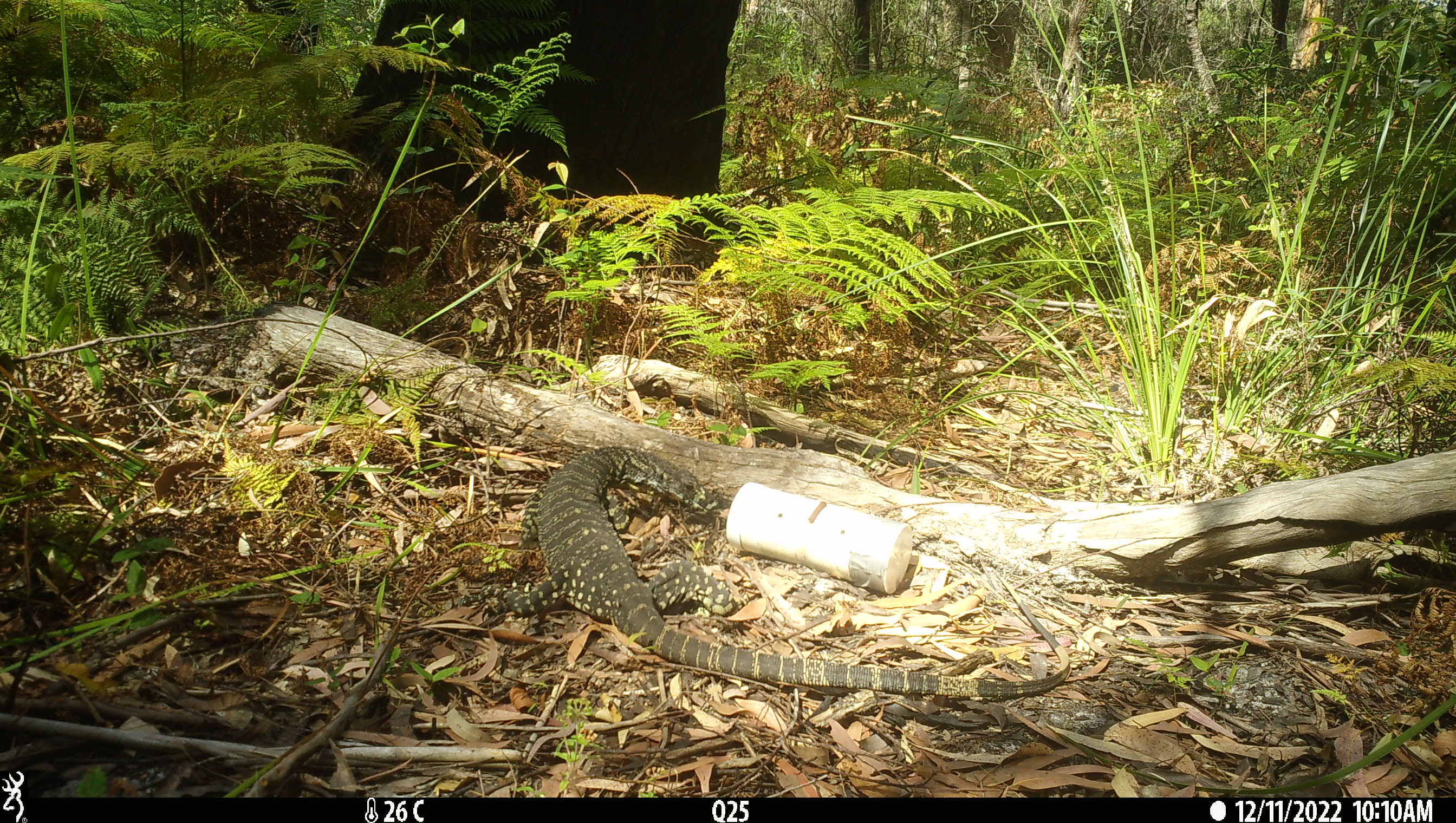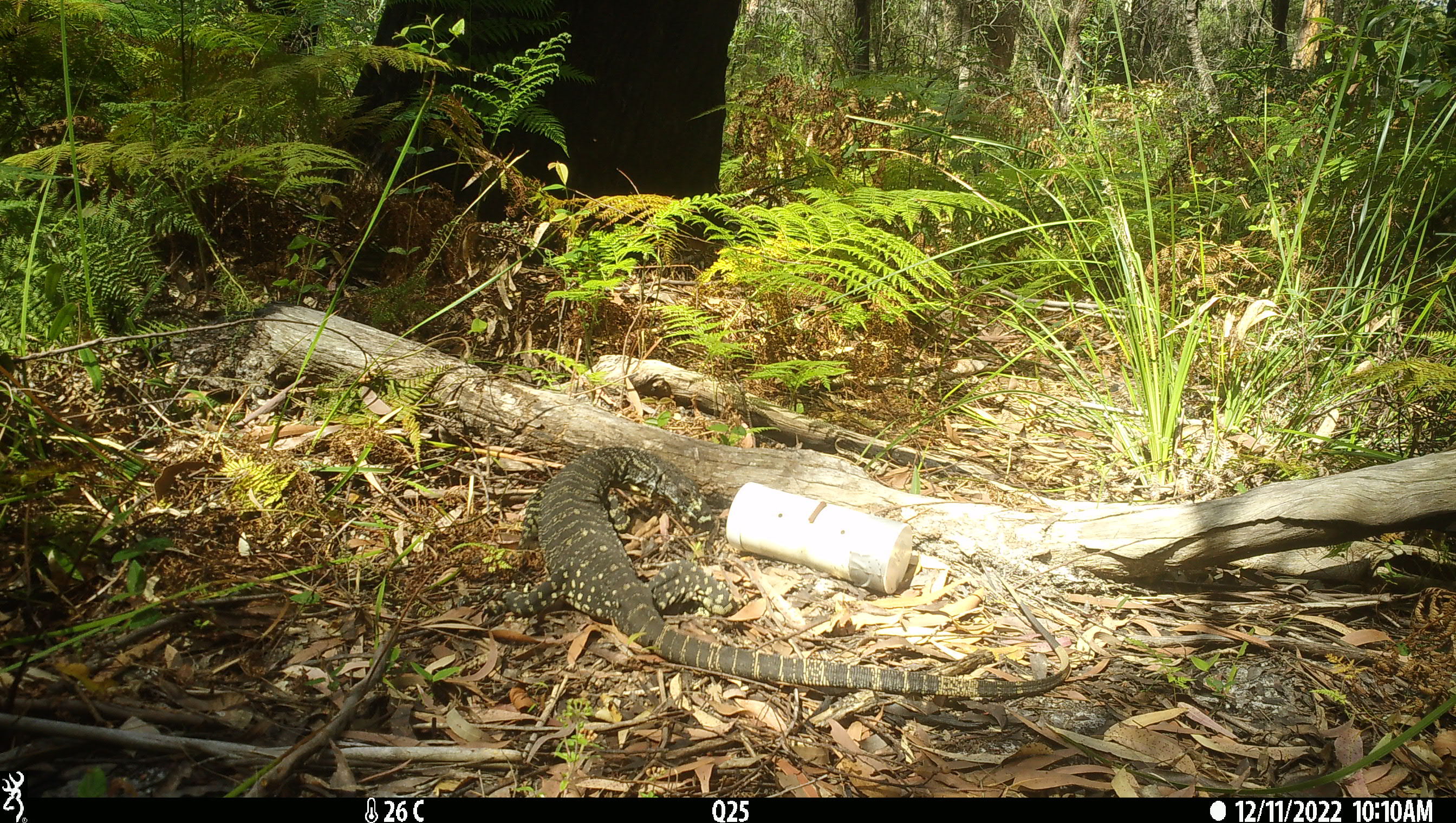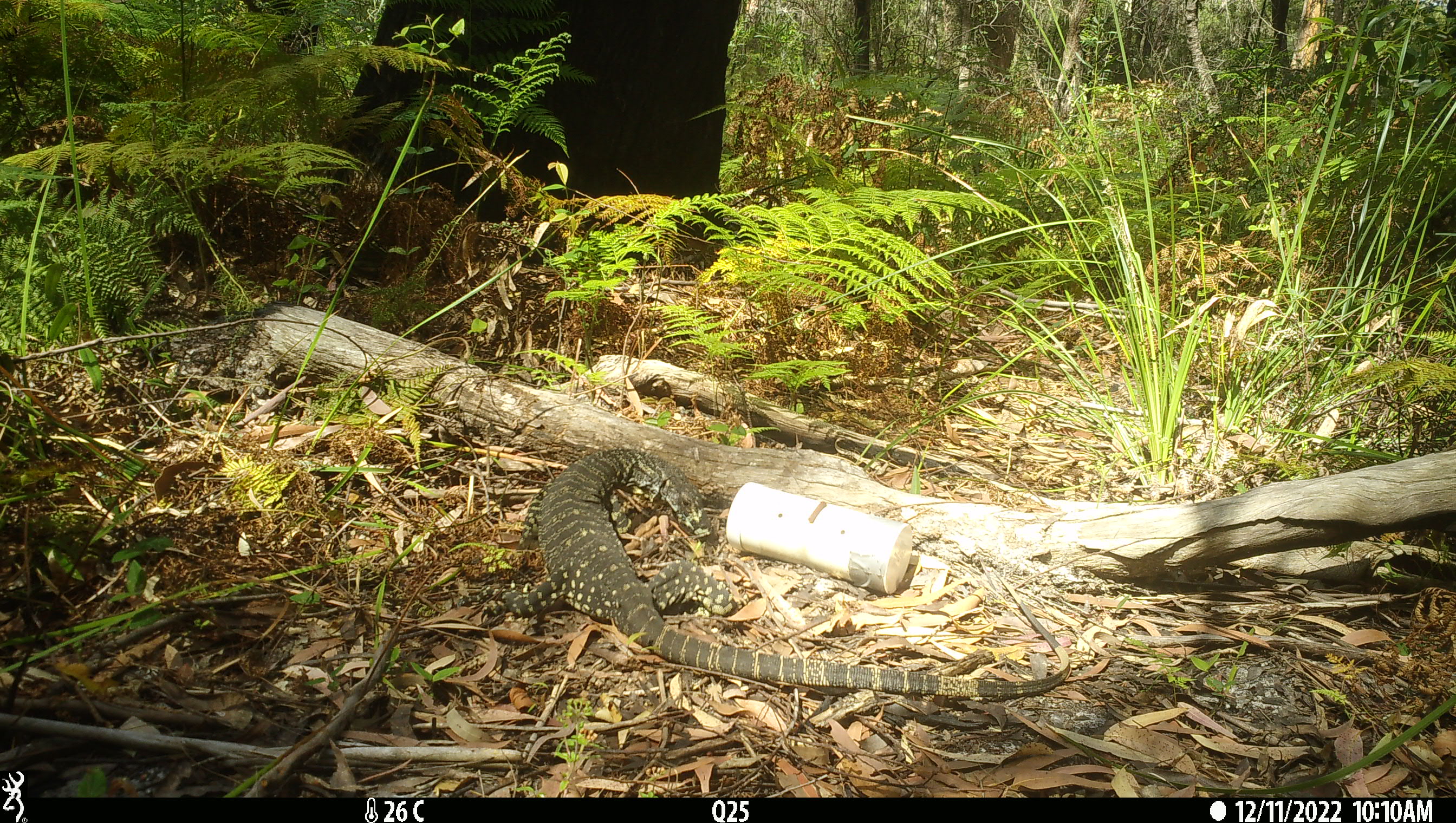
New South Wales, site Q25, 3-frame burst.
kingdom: Animalia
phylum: Chordata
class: Reptilia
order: Squamata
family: Varanidae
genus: Varanus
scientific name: Varanus varius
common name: lace monitor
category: goanna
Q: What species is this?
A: Goanna (lace monitor) (Varanus varius).